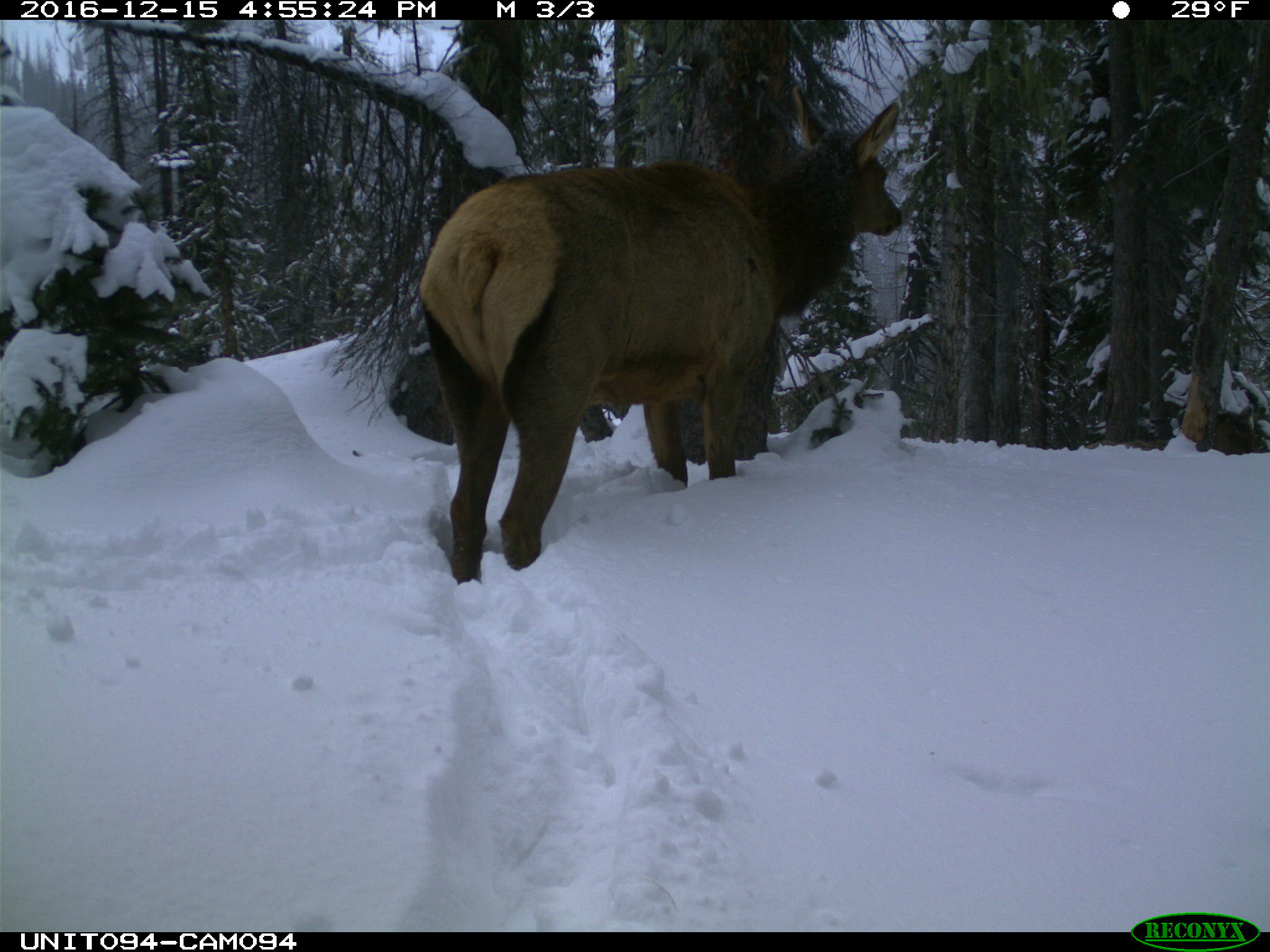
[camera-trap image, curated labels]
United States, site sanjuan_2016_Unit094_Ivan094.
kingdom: Animalia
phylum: Chordata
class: Mammalia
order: Artiodactyla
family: Cervidae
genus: Cervus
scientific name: Cervus elaphus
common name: red deer